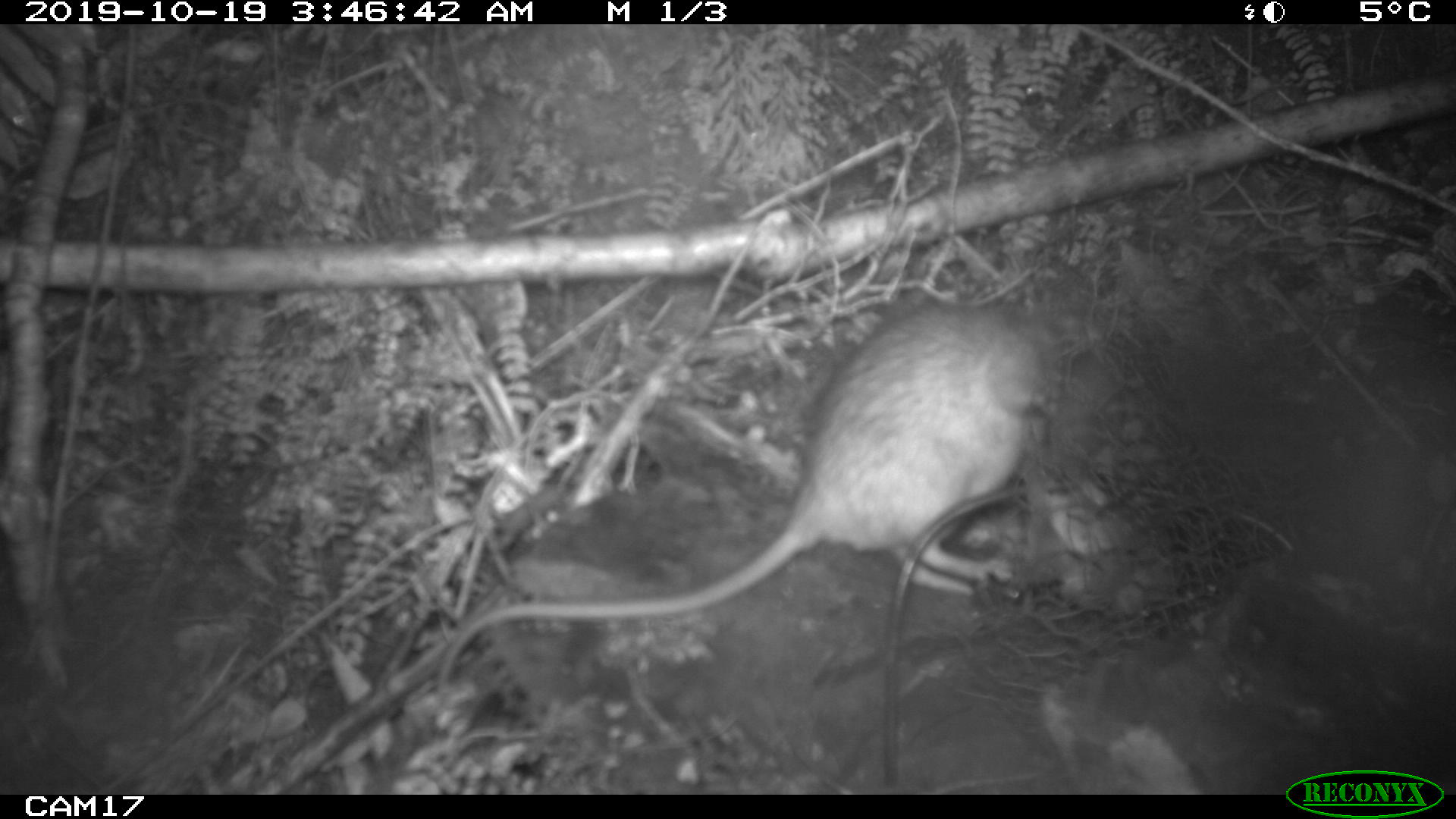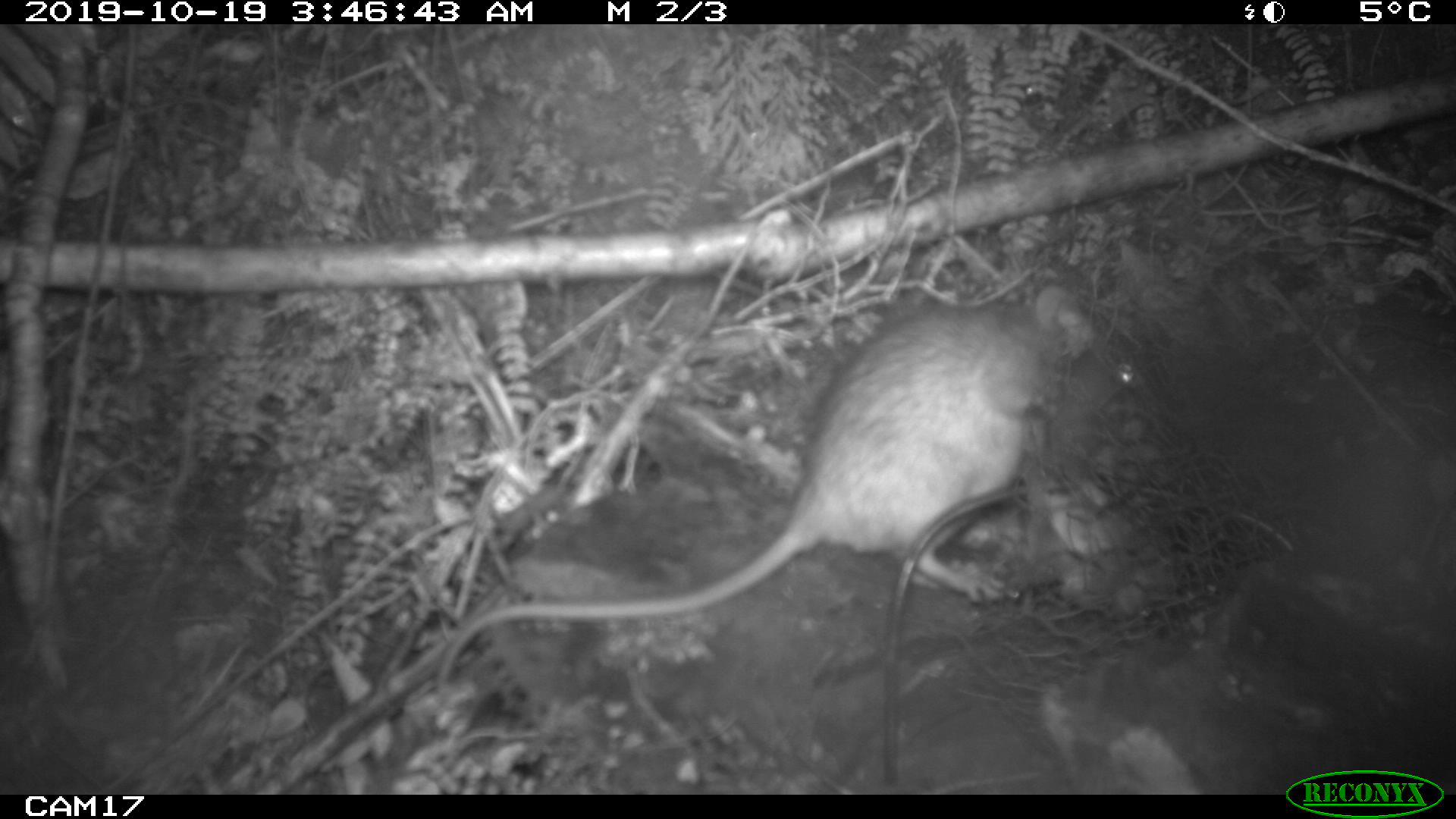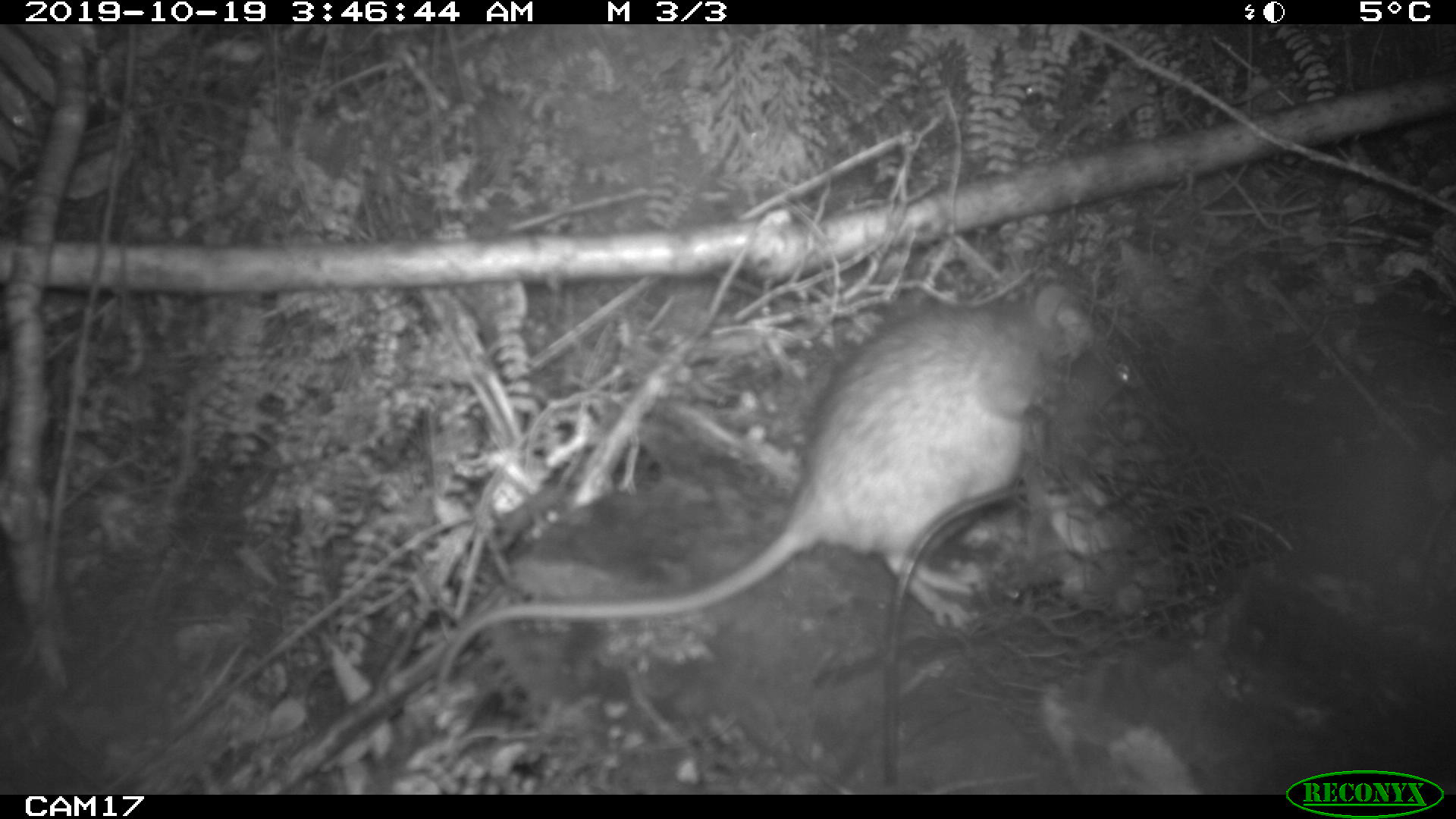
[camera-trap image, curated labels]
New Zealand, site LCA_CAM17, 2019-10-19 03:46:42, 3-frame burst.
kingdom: Animalia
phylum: Chordata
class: Mammalia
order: Rodentia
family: Muridae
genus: Rattus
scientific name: Rattus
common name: rat